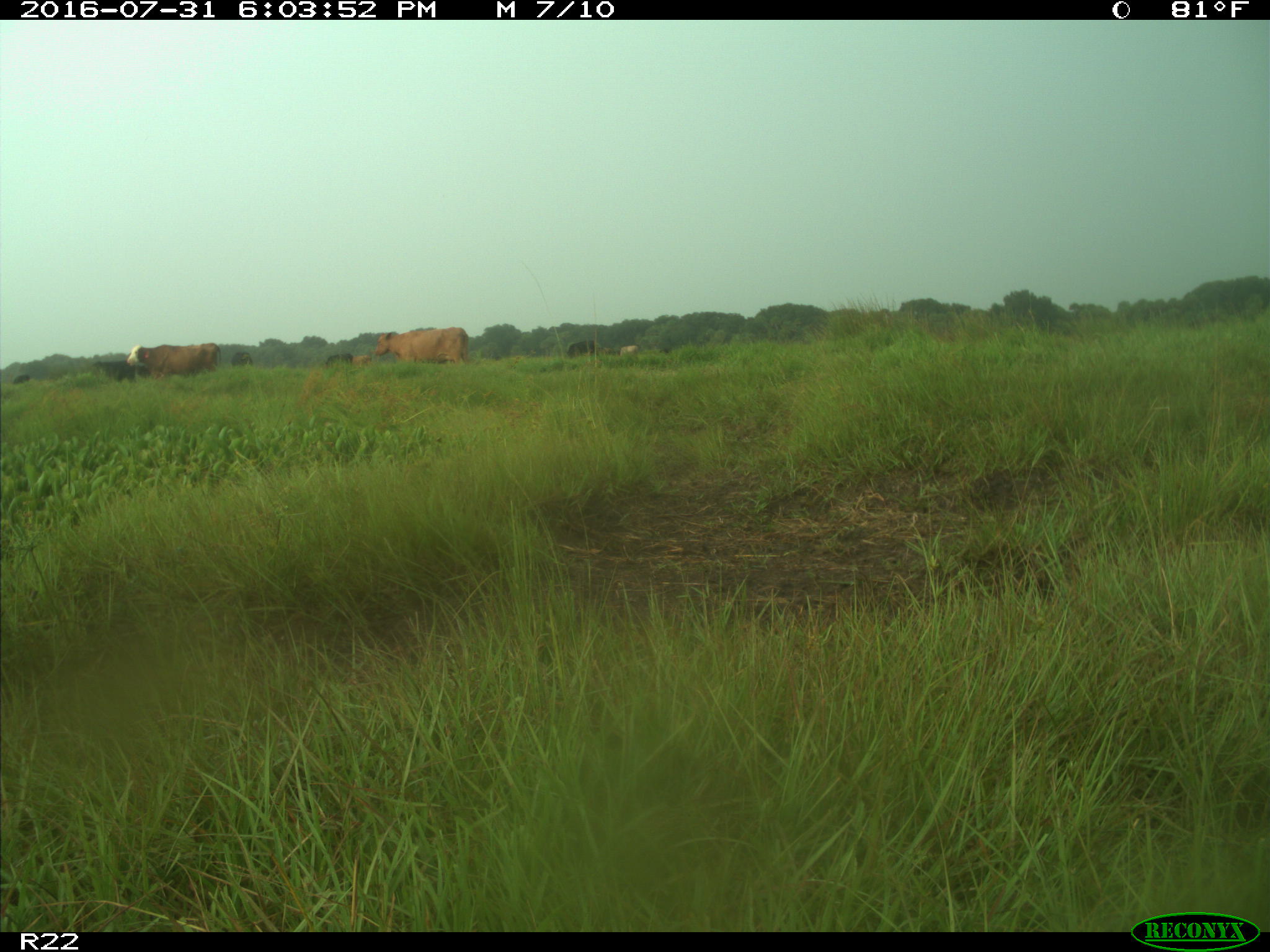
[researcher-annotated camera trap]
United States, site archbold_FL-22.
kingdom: Animalia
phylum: Chordata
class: Mammalia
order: Artiodactyla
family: Bovidae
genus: Bos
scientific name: Bos taurus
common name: domestic cow